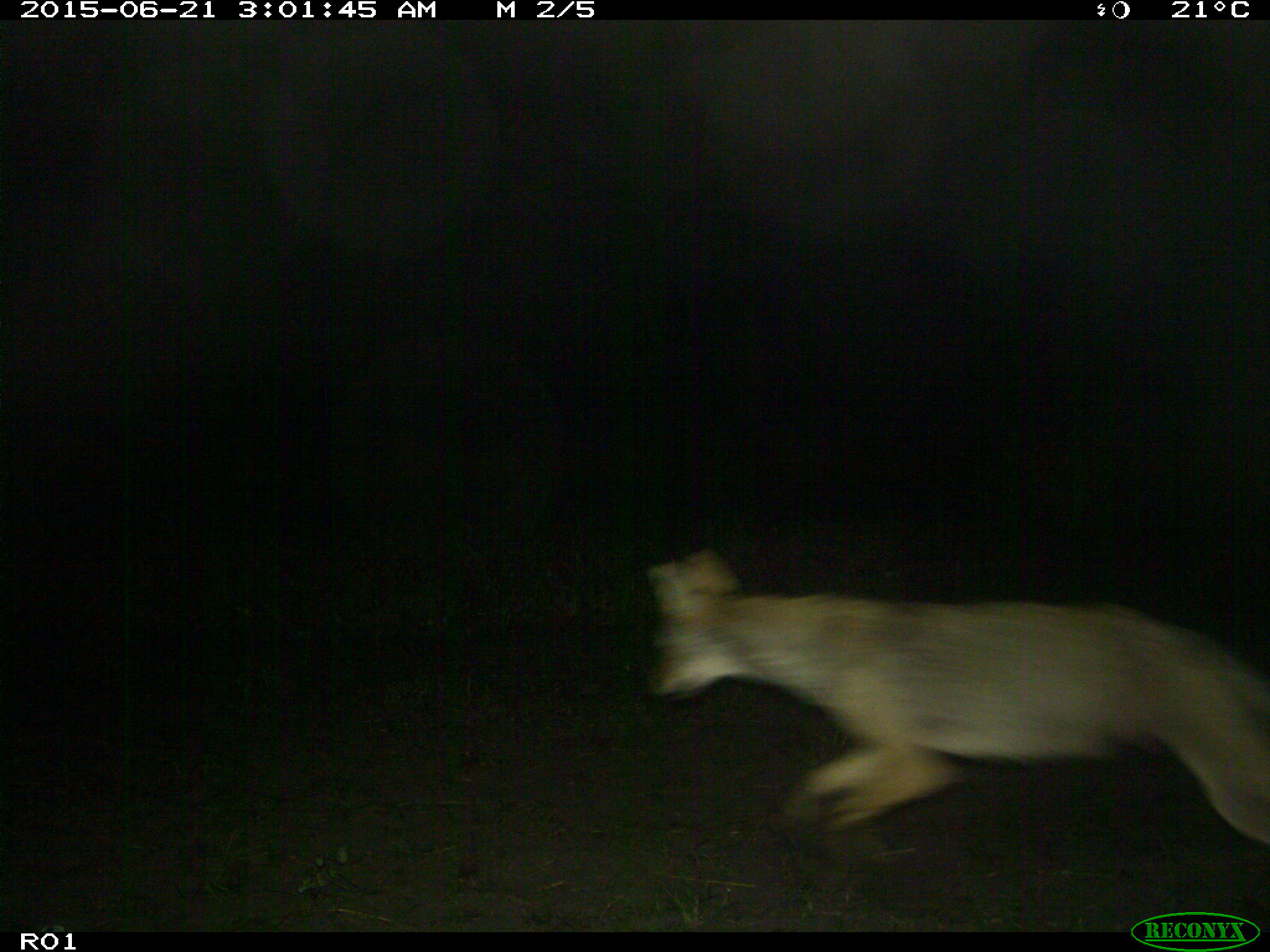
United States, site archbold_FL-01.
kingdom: Animalia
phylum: Chordata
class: Mammalia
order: Carnivora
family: Canidae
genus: Urocyon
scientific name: Urocyon cinereoargenteus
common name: gray fox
Urocyon cinereoargenteus (gray fox).